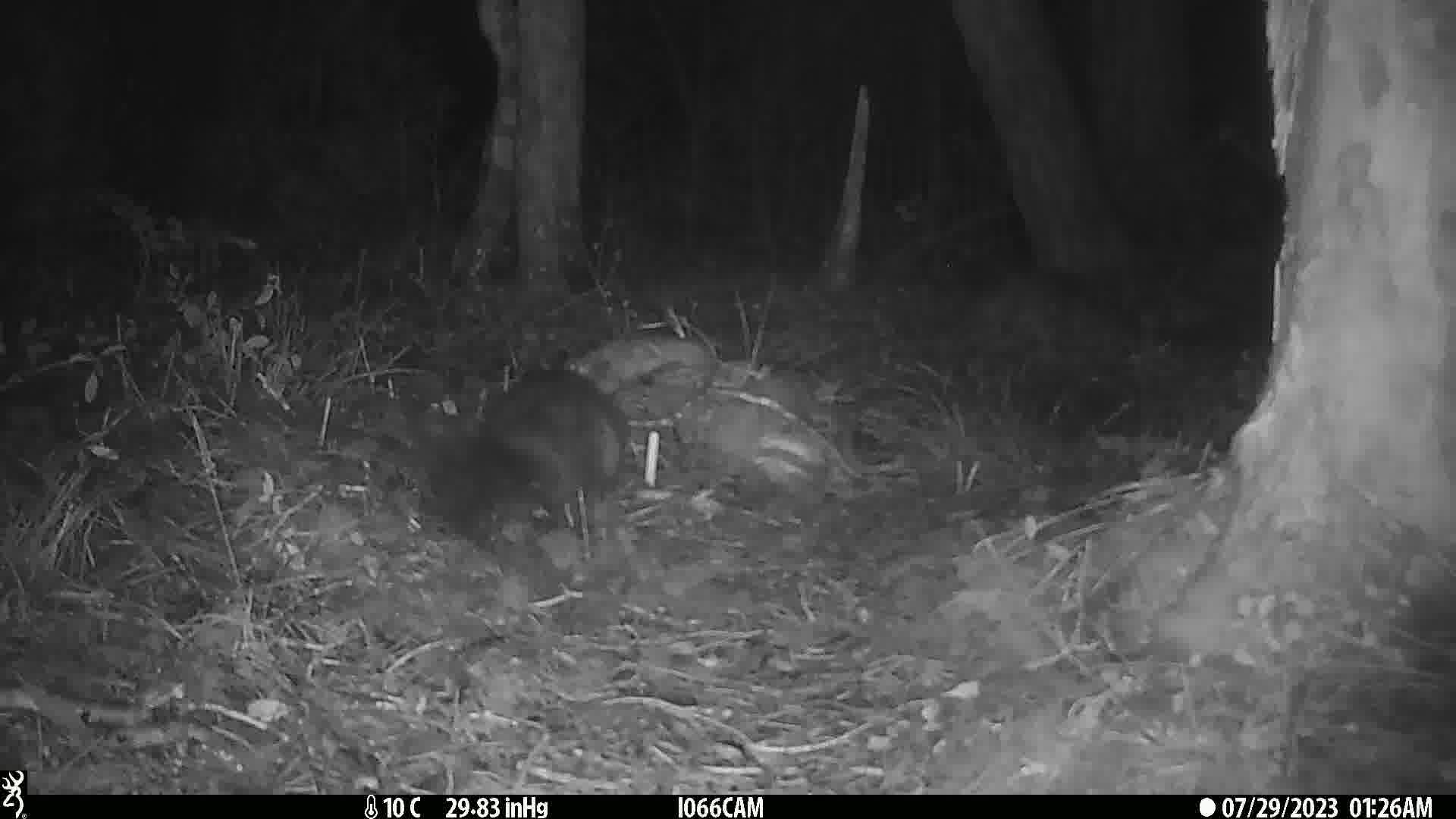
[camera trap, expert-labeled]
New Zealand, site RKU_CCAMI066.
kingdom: Animalia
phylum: Chordata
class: Mammalia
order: Diprotodontia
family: Phalangeridae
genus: Trichosurus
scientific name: Trichosurus vulpecula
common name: common brushtail possum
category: possum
Possum (common brushtail possum) (Trichosurus vulpecula).